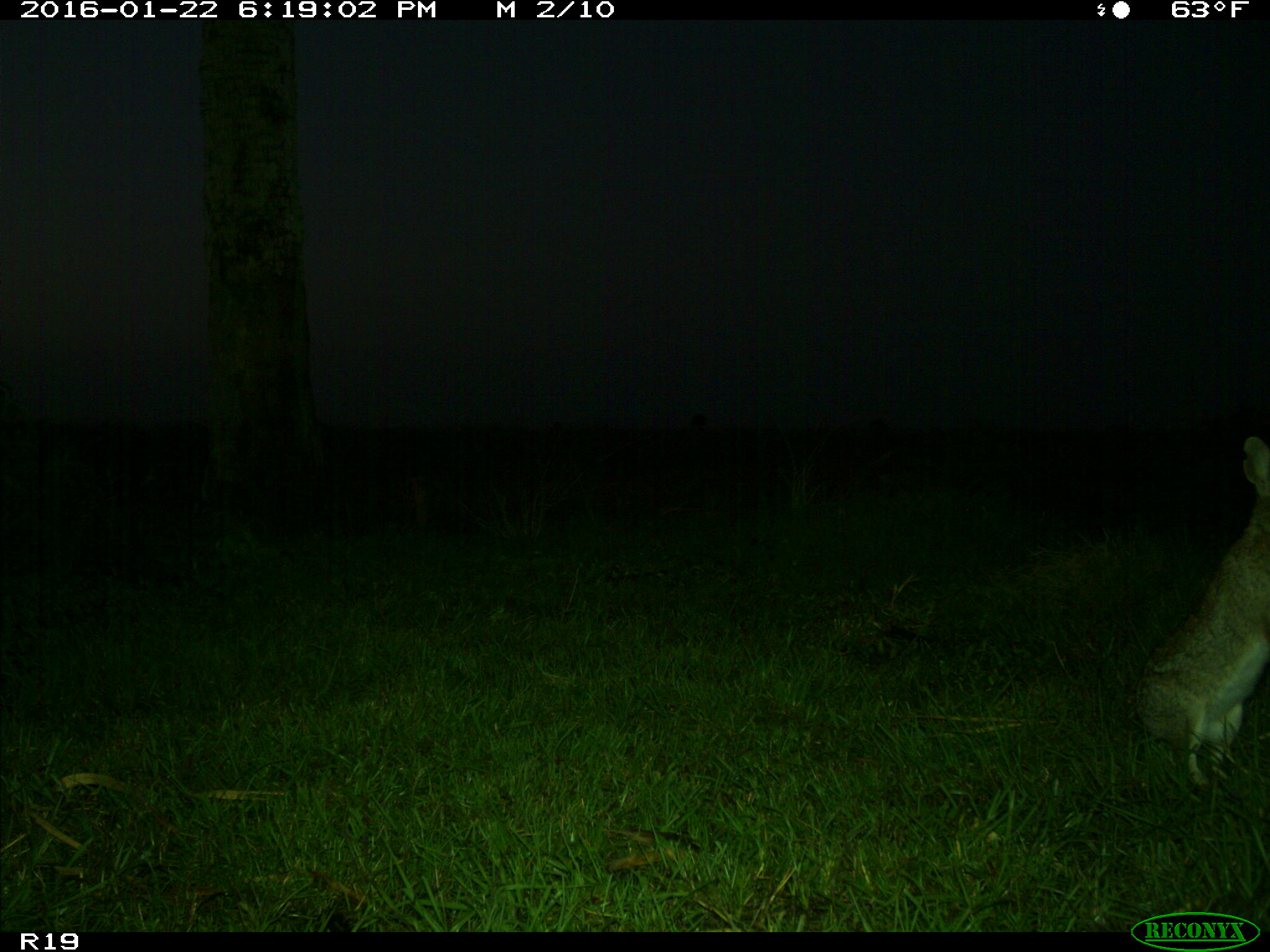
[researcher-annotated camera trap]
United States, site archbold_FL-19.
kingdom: Animalia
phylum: Chordata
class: Mammalia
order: Lagomorpha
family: Leporidae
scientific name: Leporidae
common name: rabbits and hares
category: unidentified rabbit